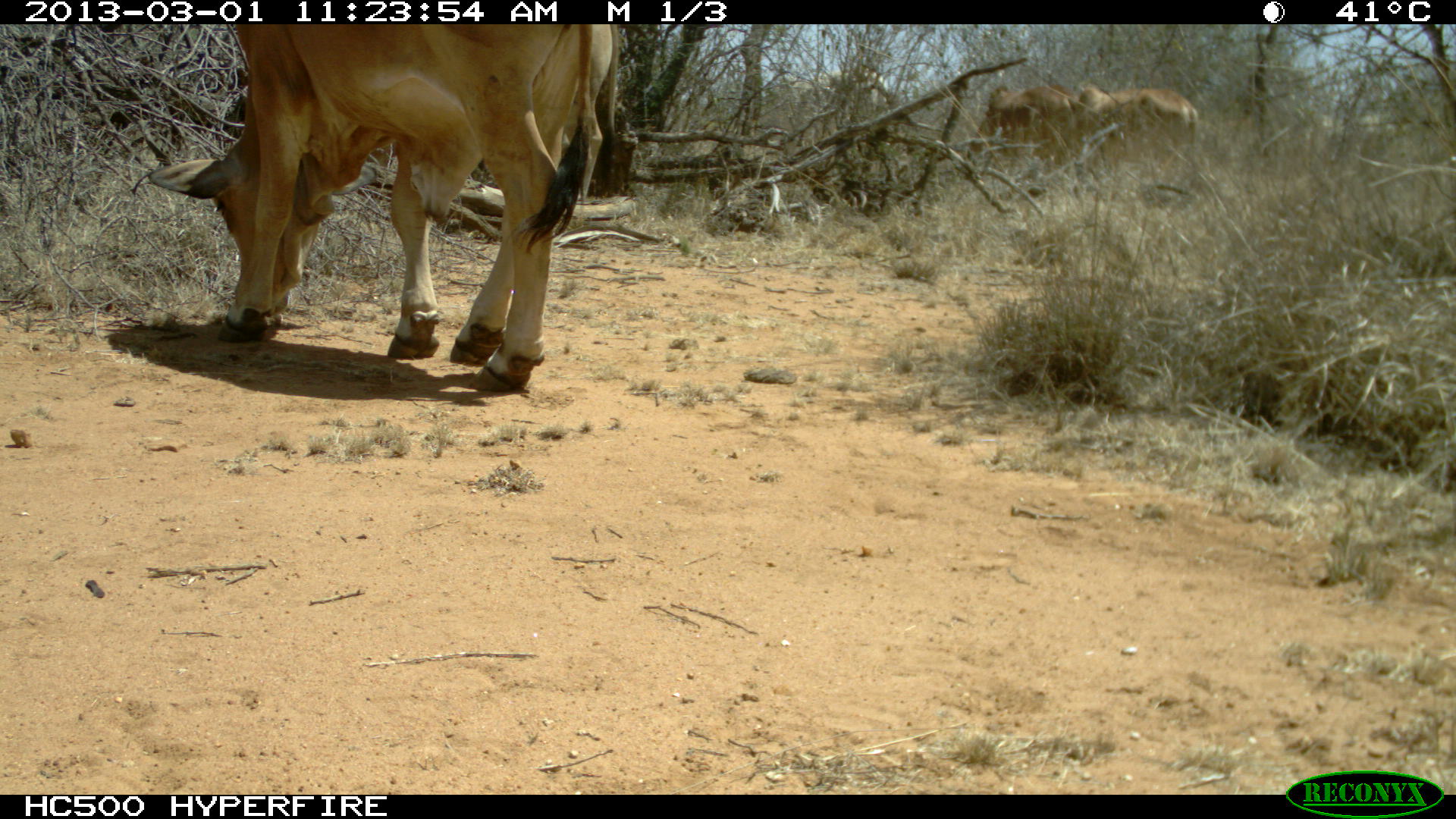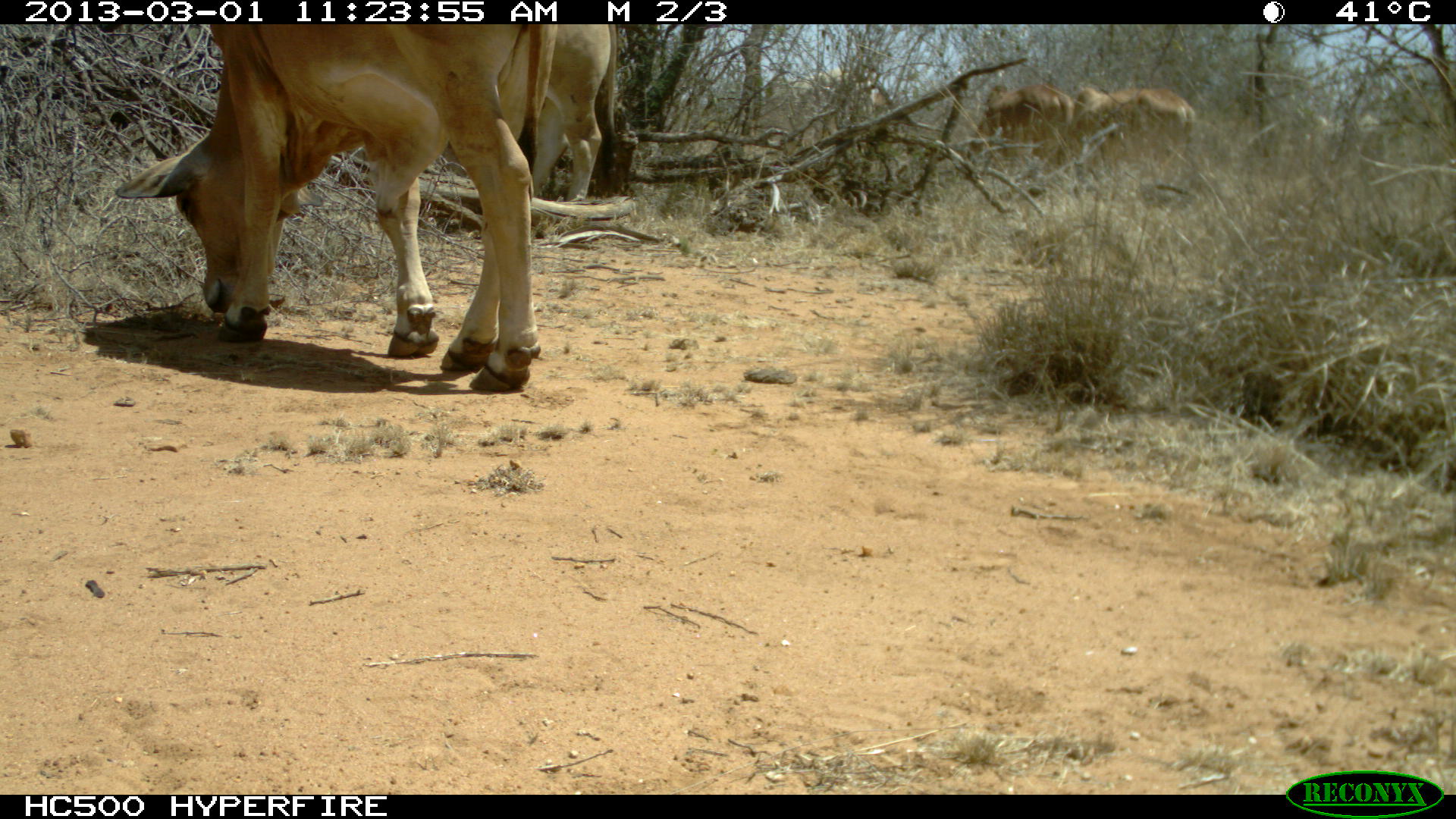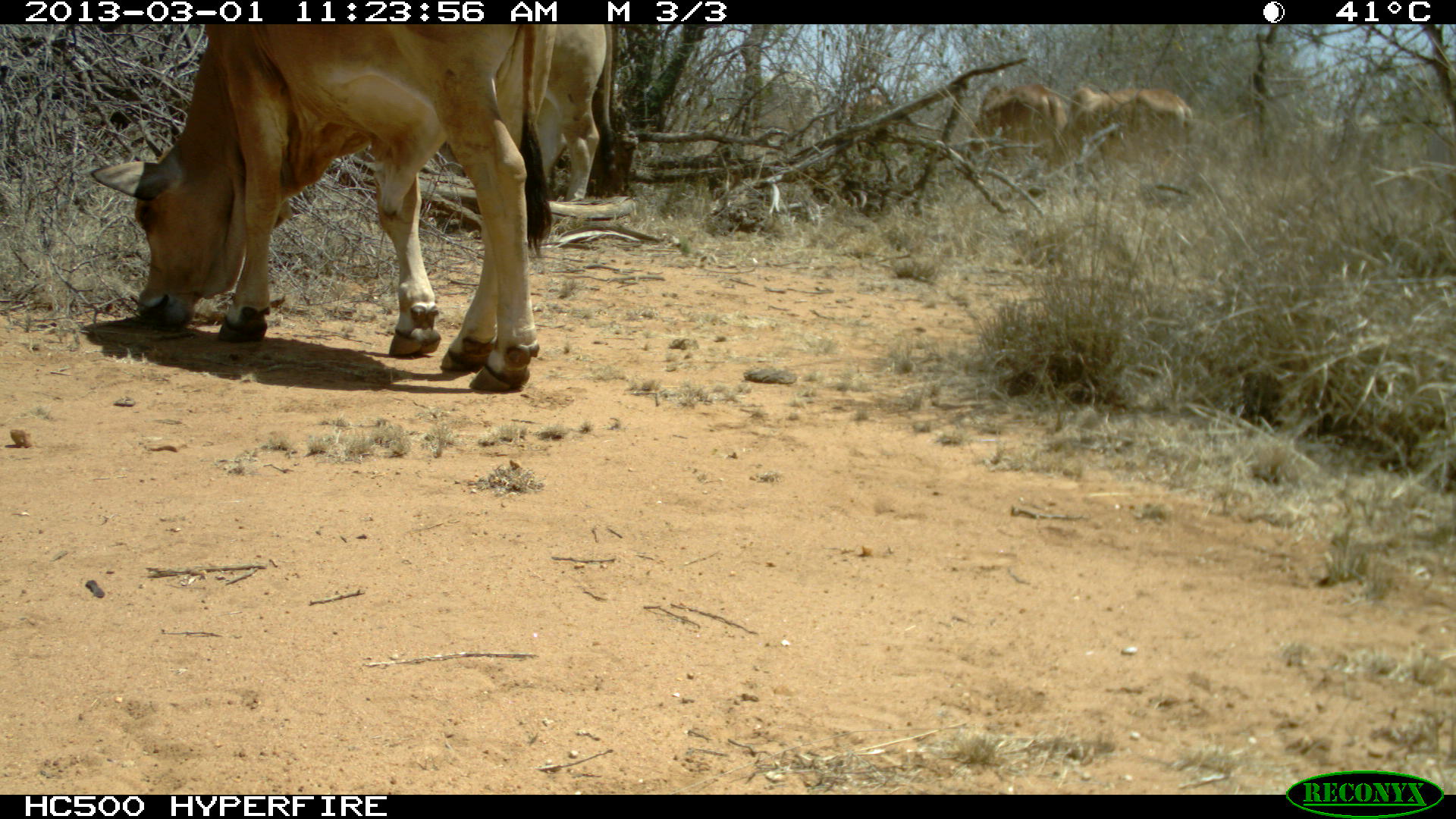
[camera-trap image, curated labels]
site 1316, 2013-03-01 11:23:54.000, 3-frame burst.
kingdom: Animalia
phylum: Chordata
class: Mammalia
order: Artiodactyla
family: Bovidae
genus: Bos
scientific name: Bos taurus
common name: domestic cattle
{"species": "Bos taurus (domestic cattle)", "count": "4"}